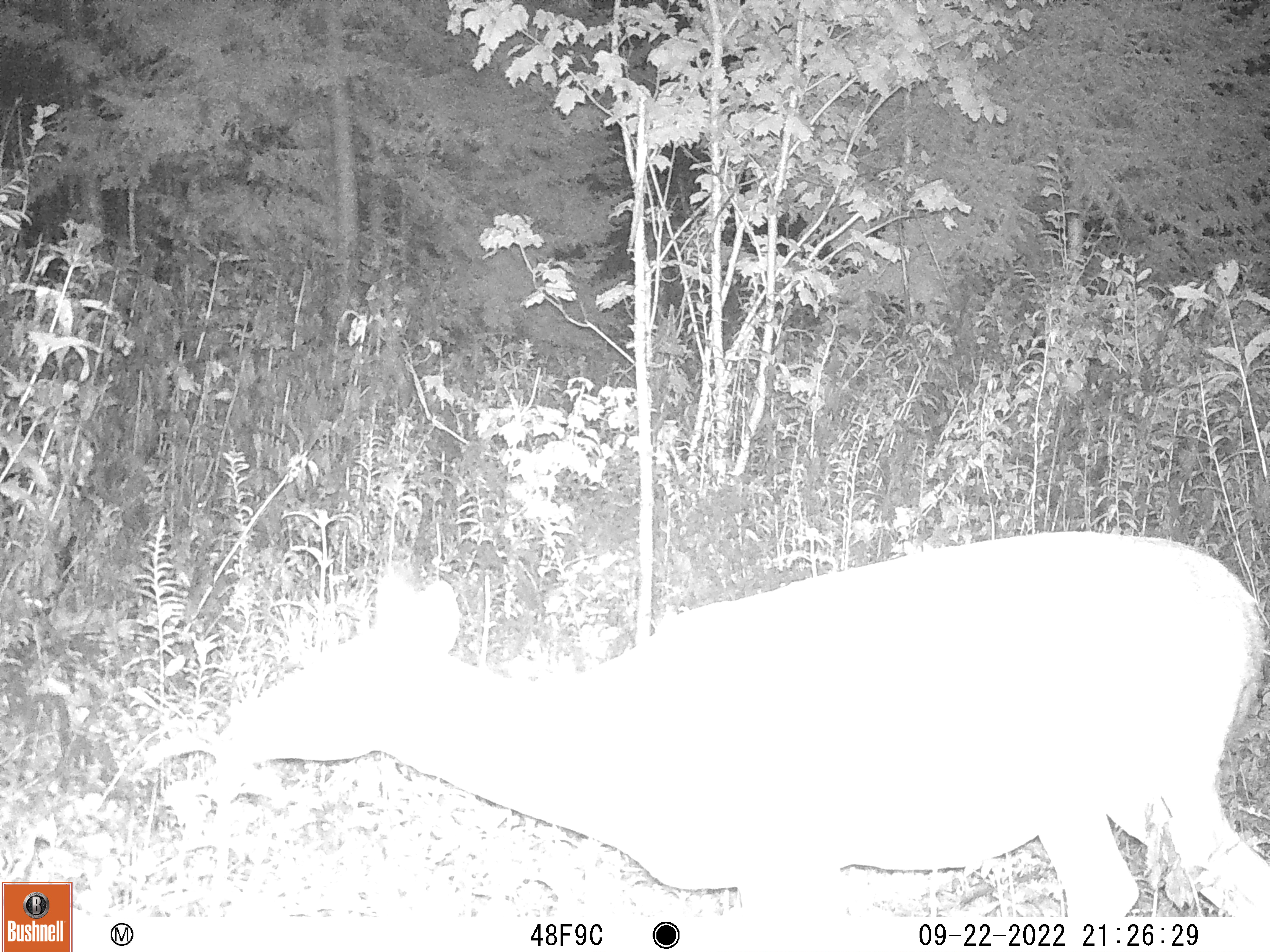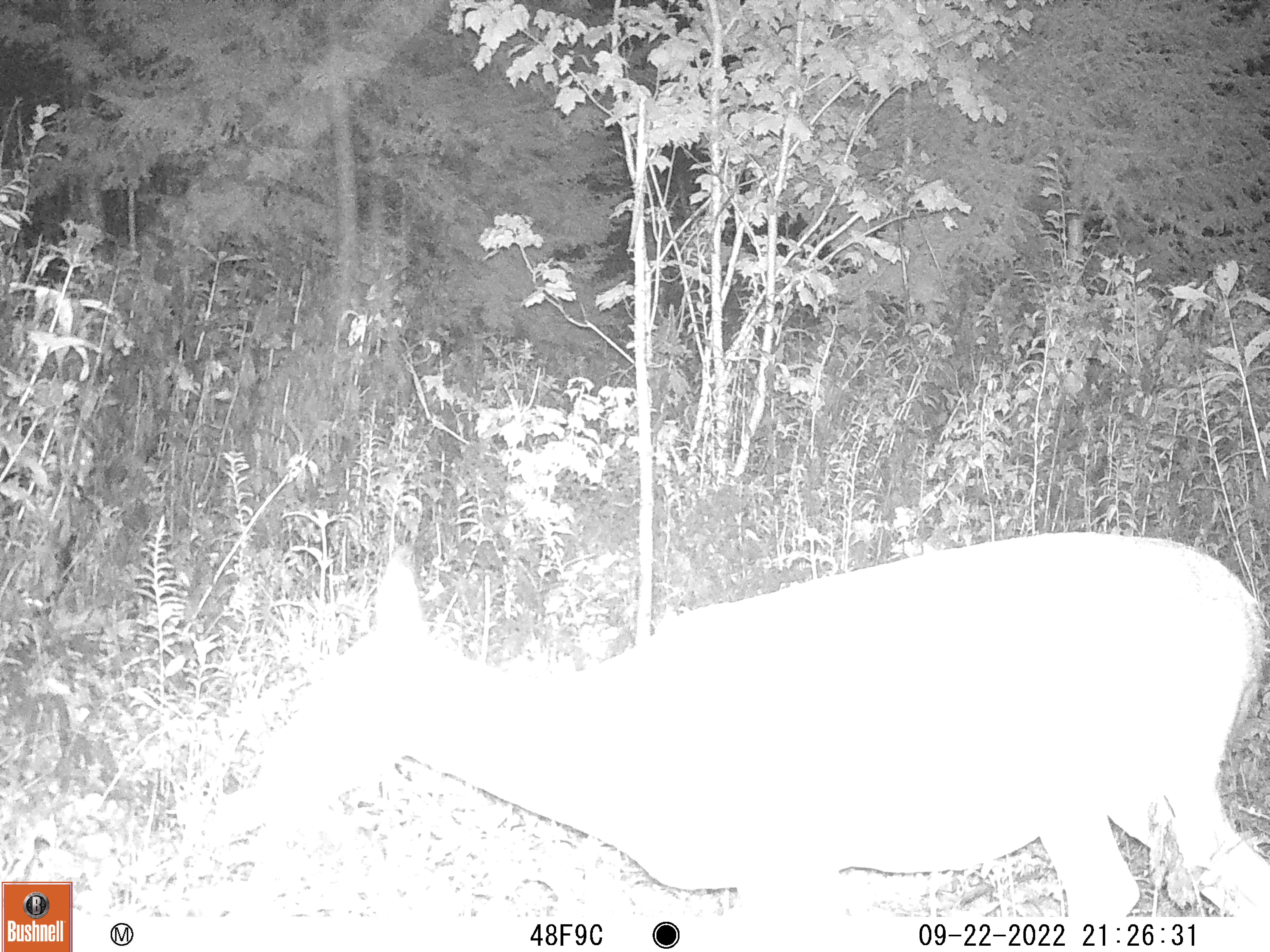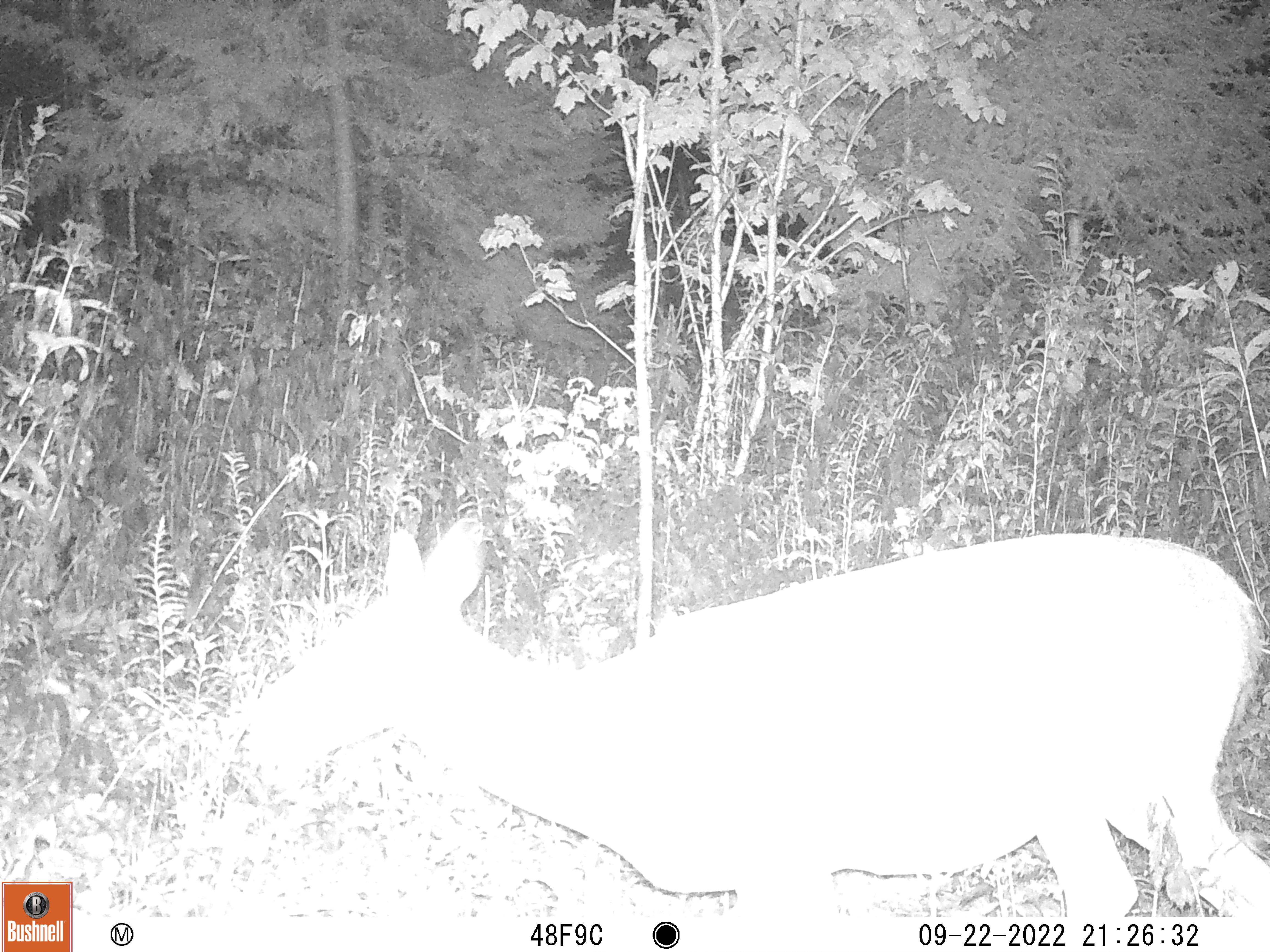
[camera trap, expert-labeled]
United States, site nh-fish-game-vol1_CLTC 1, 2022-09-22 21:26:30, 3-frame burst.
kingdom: Animalia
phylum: Chordata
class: Mammalia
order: Artiodactyla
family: Cervidae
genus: Odocoileus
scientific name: Odocoileus virginianus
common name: white-tailed deer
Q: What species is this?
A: White-tailed deer (Odocoileus virginianus).